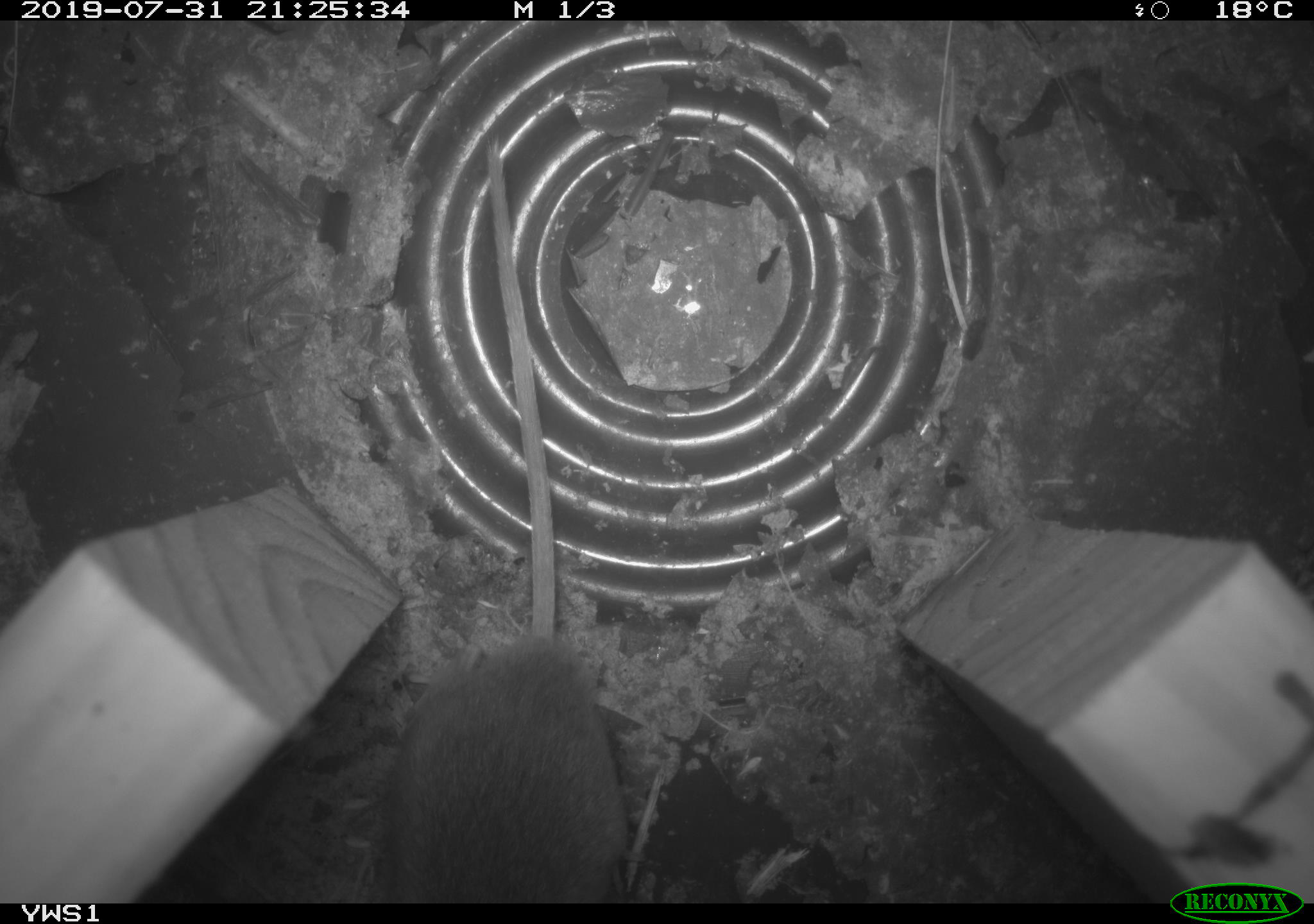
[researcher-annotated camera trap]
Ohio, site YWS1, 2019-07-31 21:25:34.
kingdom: Animalia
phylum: Chordata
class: Mammalia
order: Rodentia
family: Cricetidae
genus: Peromyscus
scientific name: Peromyscus leucopus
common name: white-footed mouse